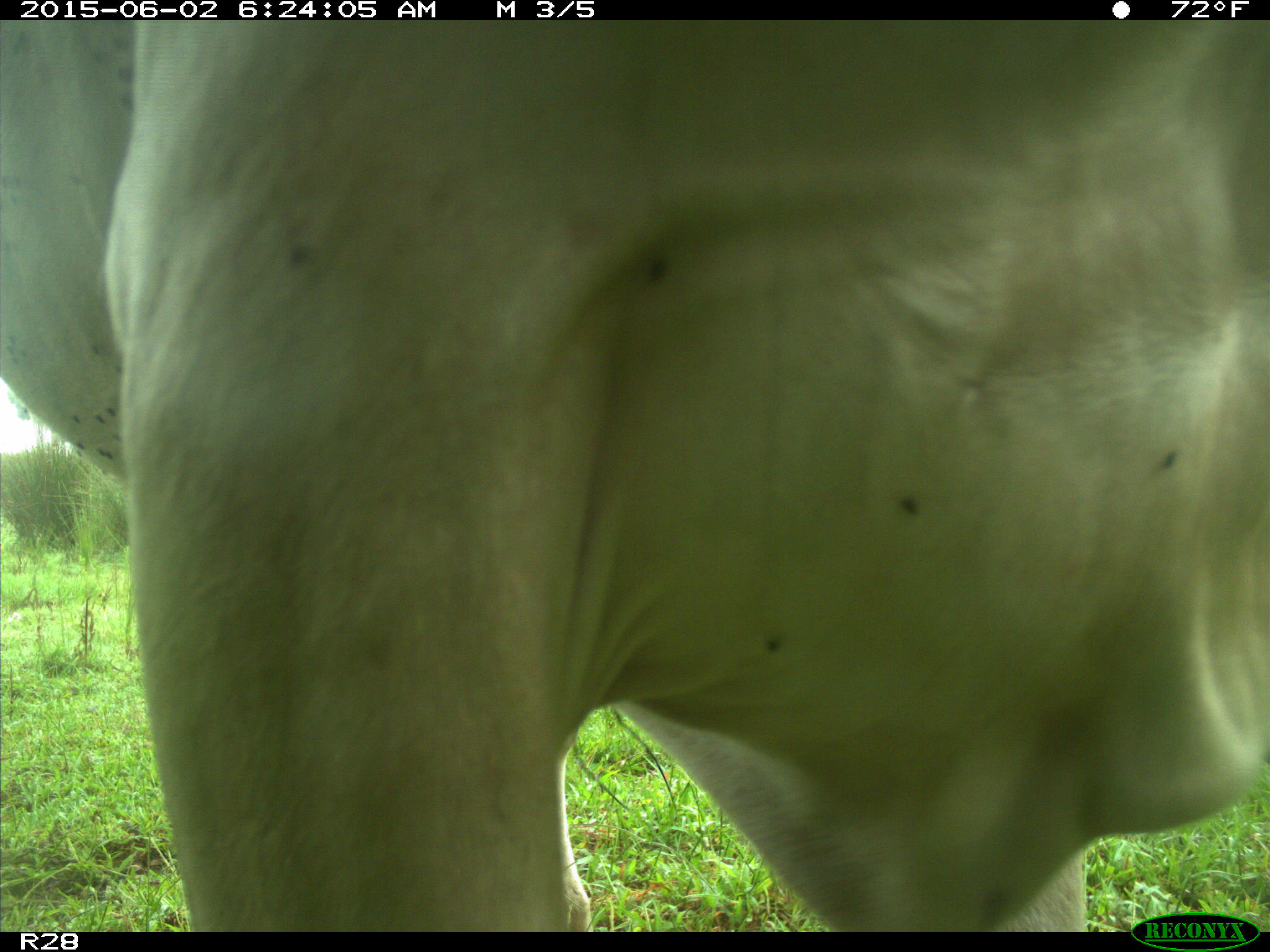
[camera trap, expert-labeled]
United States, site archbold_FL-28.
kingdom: Animalia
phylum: Chordata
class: Mammalia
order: Artiodactyla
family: Bovidae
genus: Bos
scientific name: Bos taurus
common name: domestic cow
Bos taurus (domestic cow).